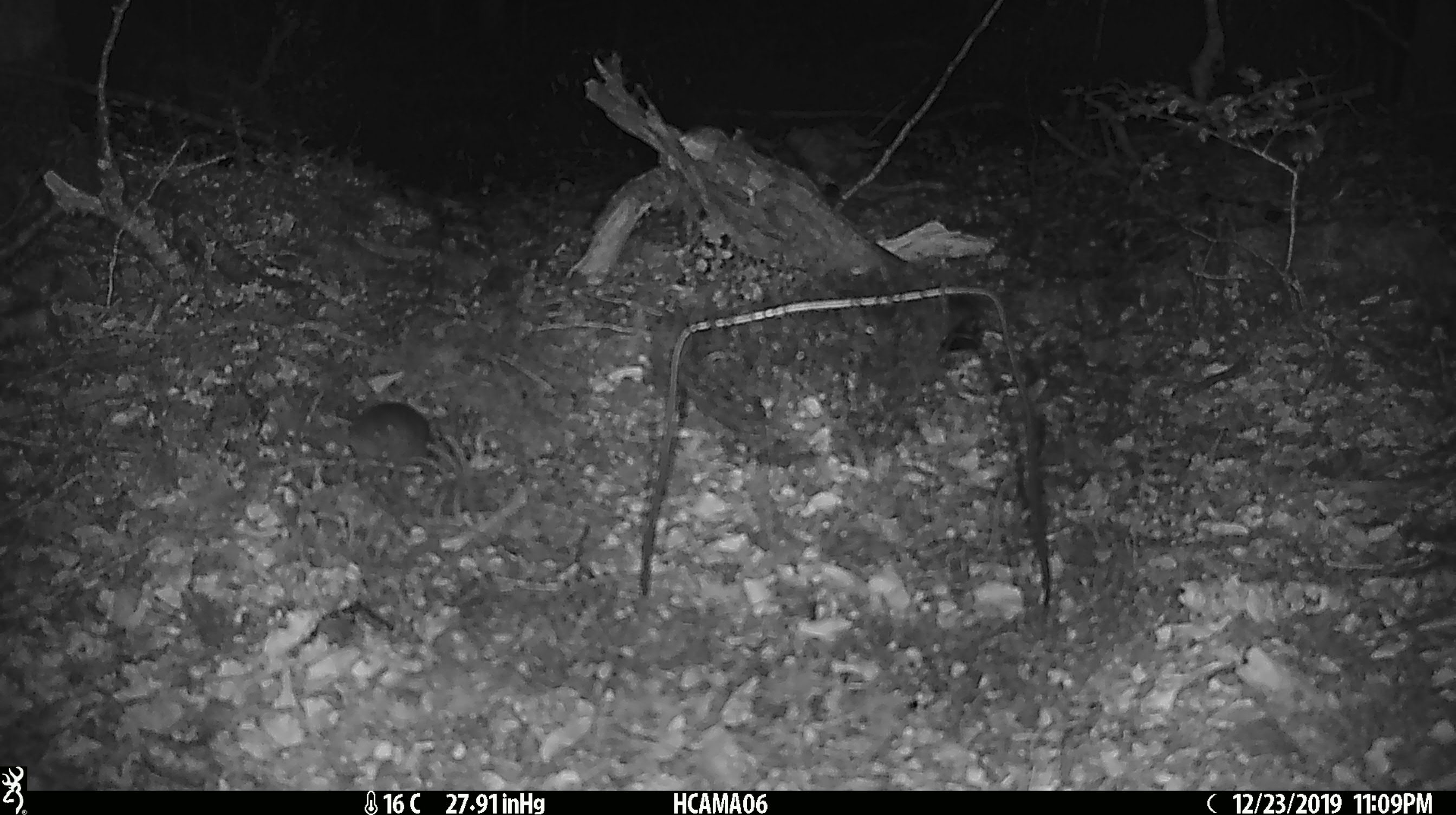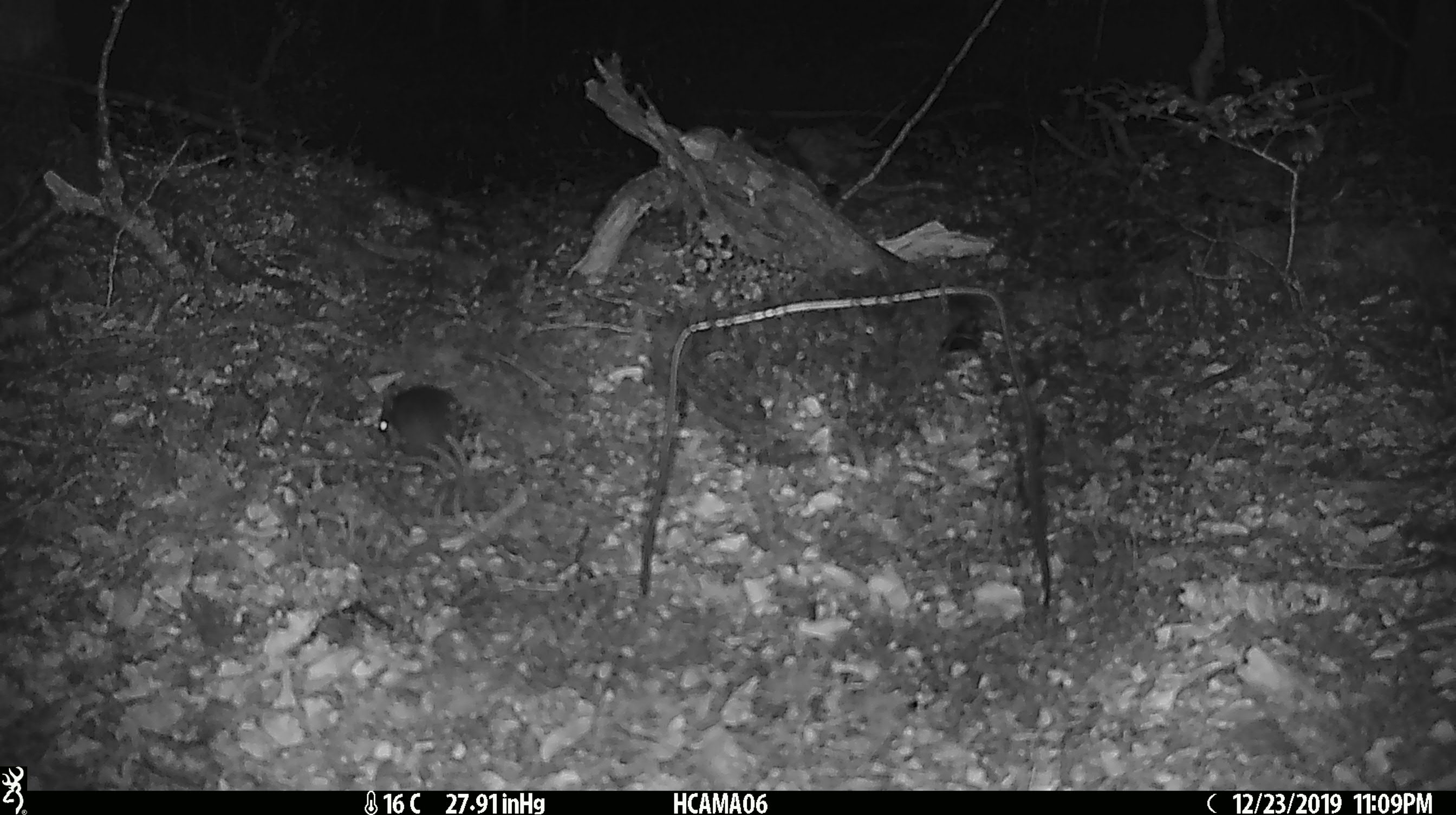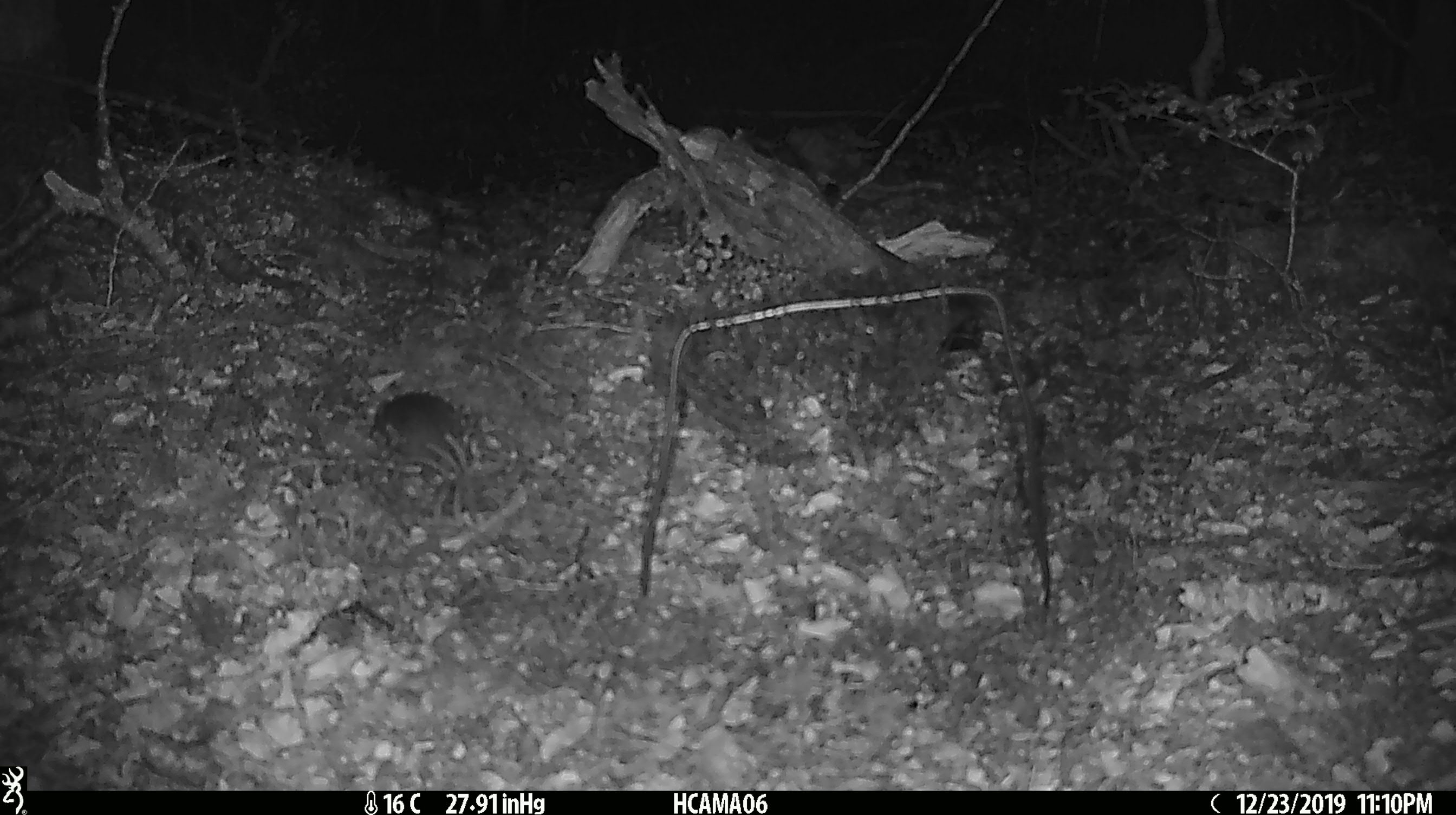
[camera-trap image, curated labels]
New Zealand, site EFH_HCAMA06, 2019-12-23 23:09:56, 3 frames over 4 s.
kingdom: Animalia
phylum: Chordata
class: Mammalia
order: Rodentia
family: Muridae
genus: Mus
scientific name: Mus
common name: mouse